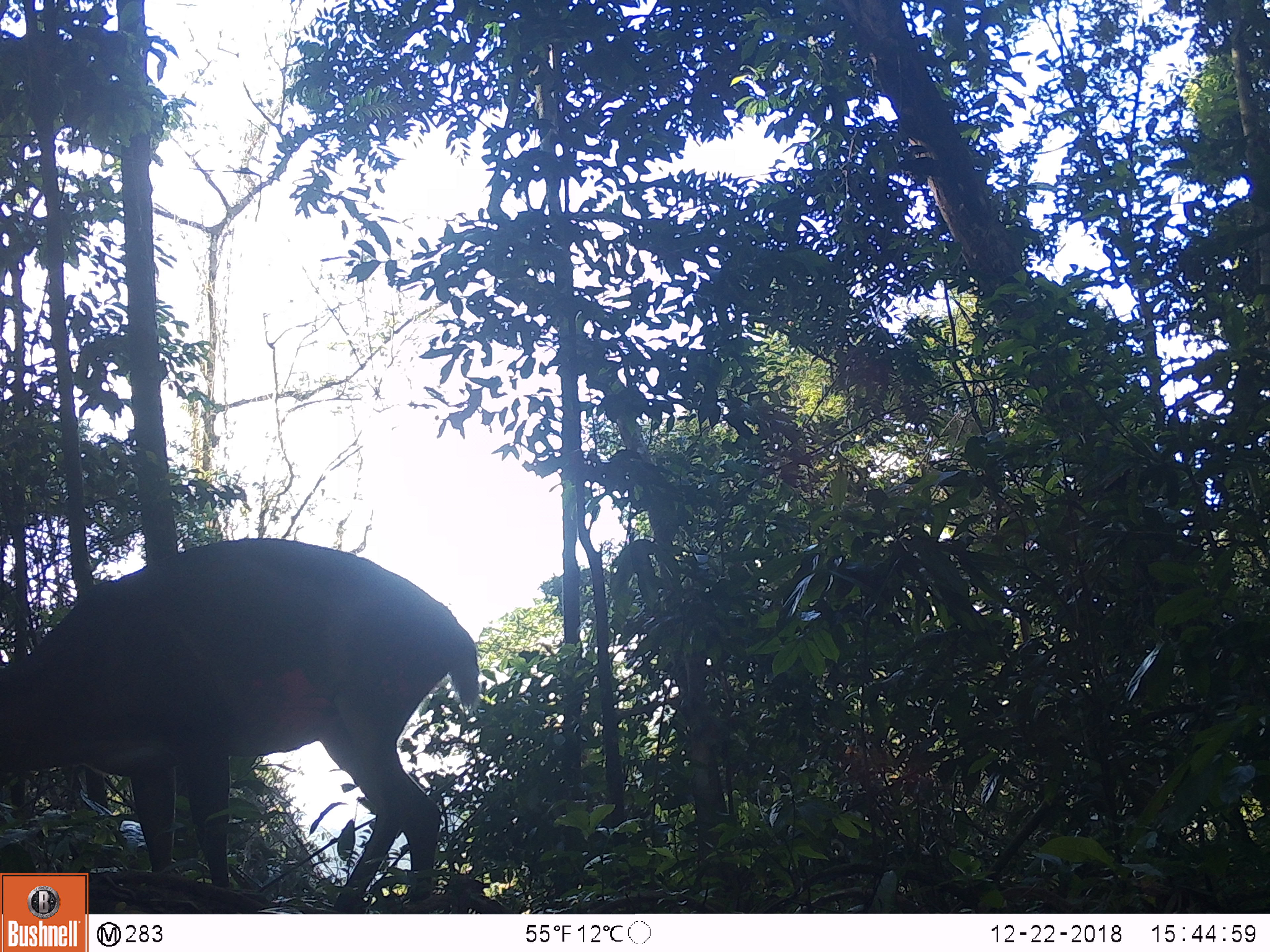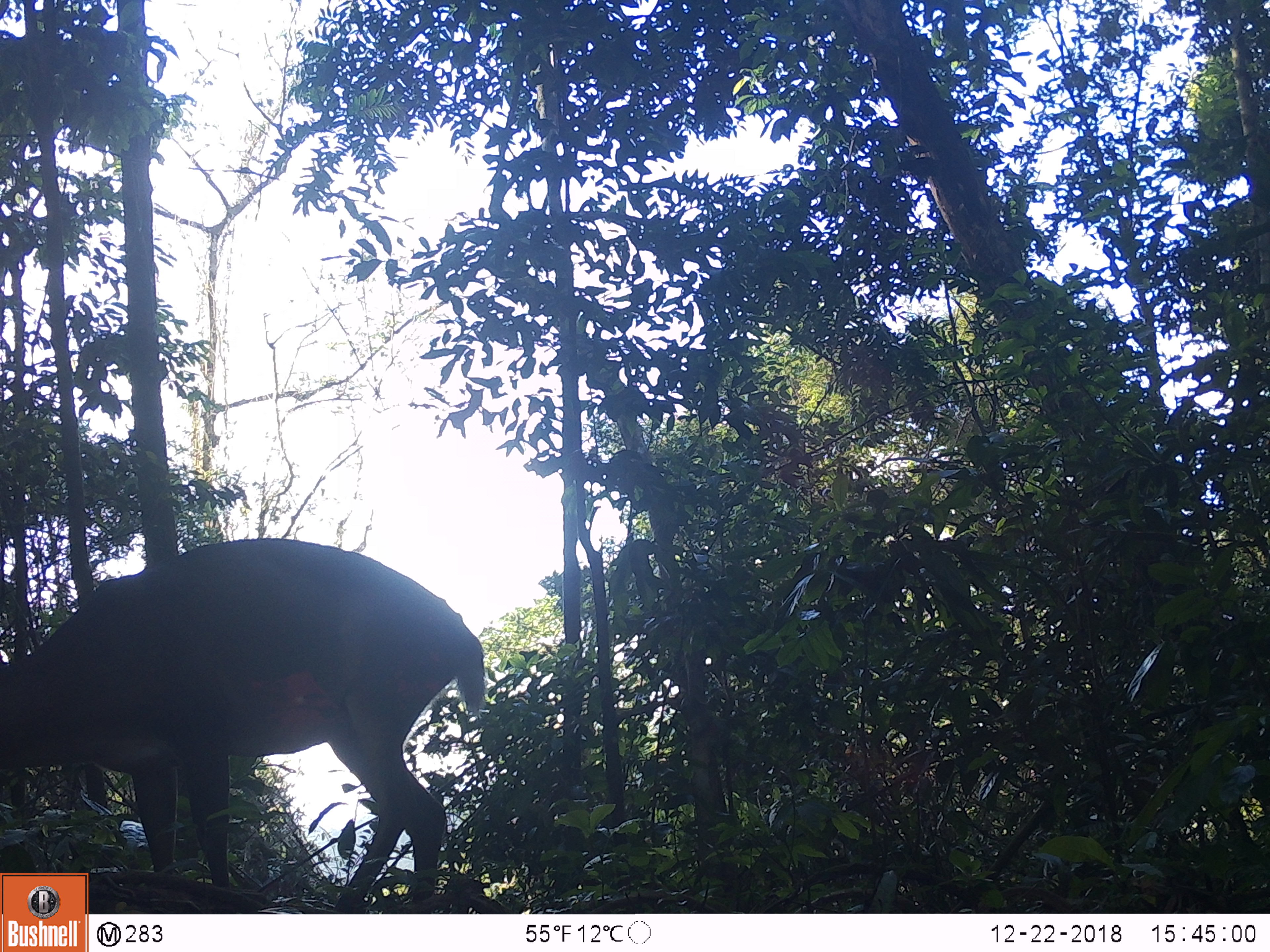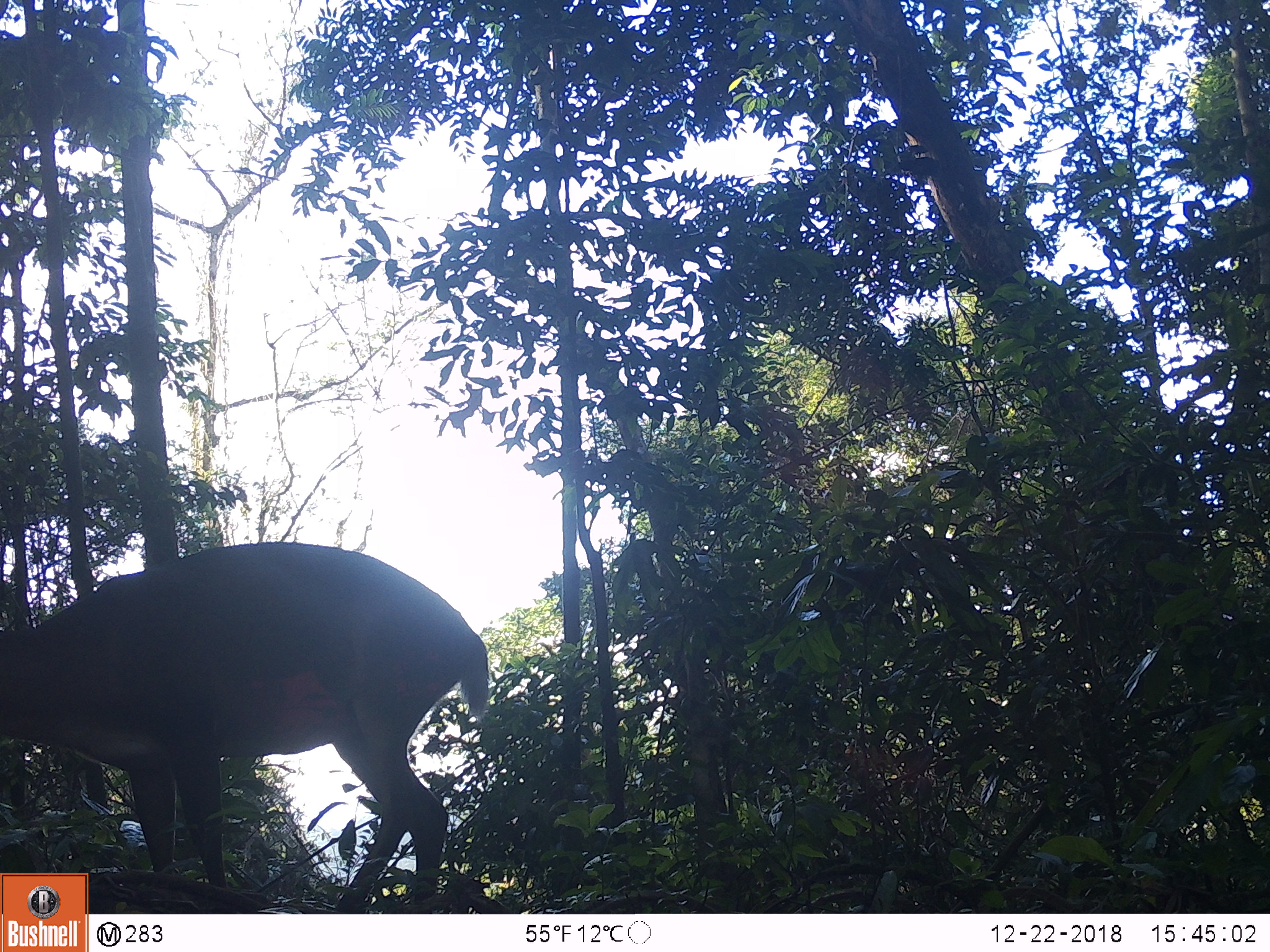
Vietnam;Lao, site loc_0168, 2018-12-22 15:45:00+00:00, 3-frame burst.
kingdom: Animalia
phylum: Chordata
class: Mammalia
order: Artiodactyla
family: Cervidae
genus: Muntiacus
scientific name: Muntiacus vuquangensis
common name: large-antlered muntjac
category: large antlered muntjac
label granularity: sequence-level